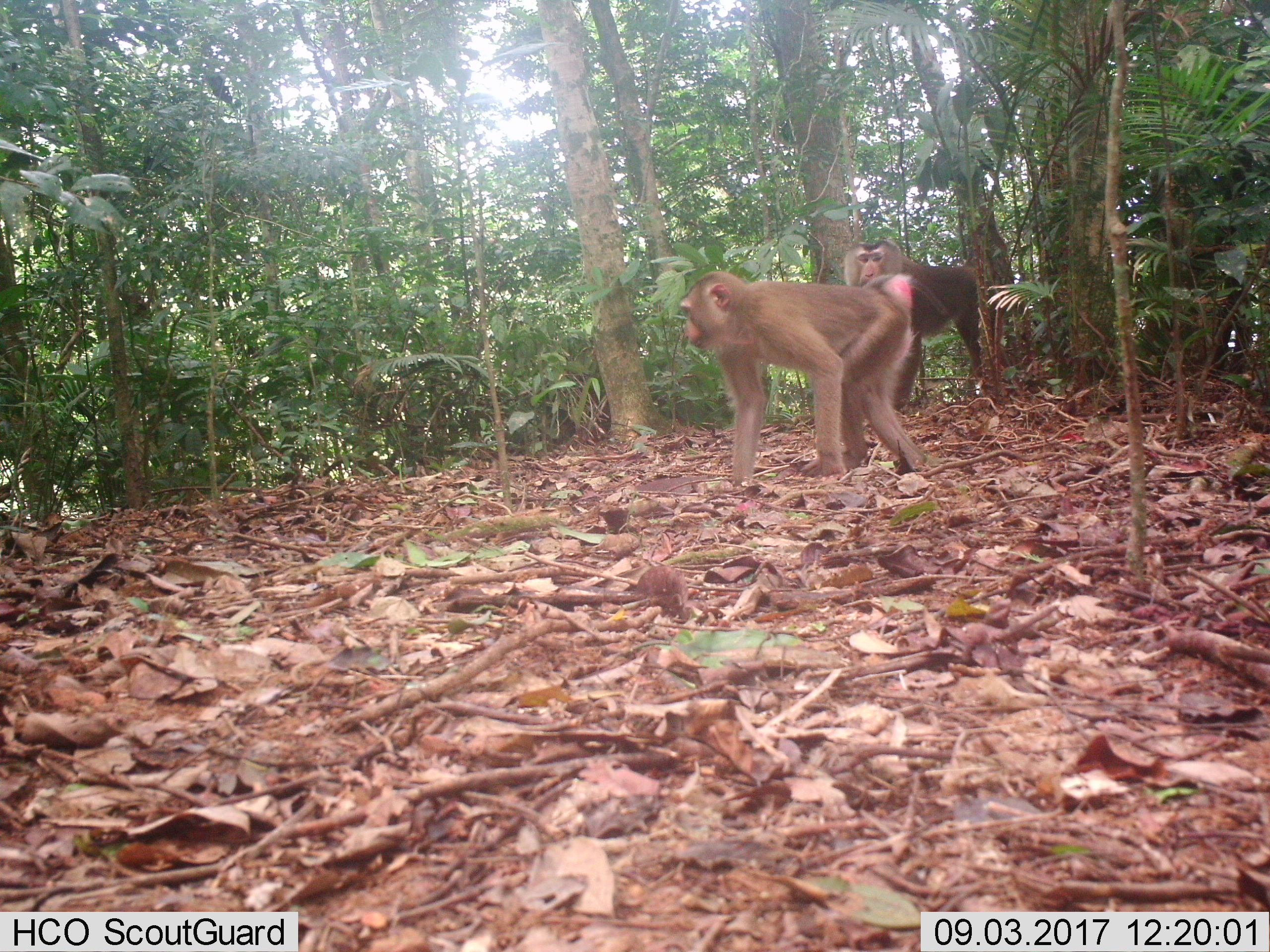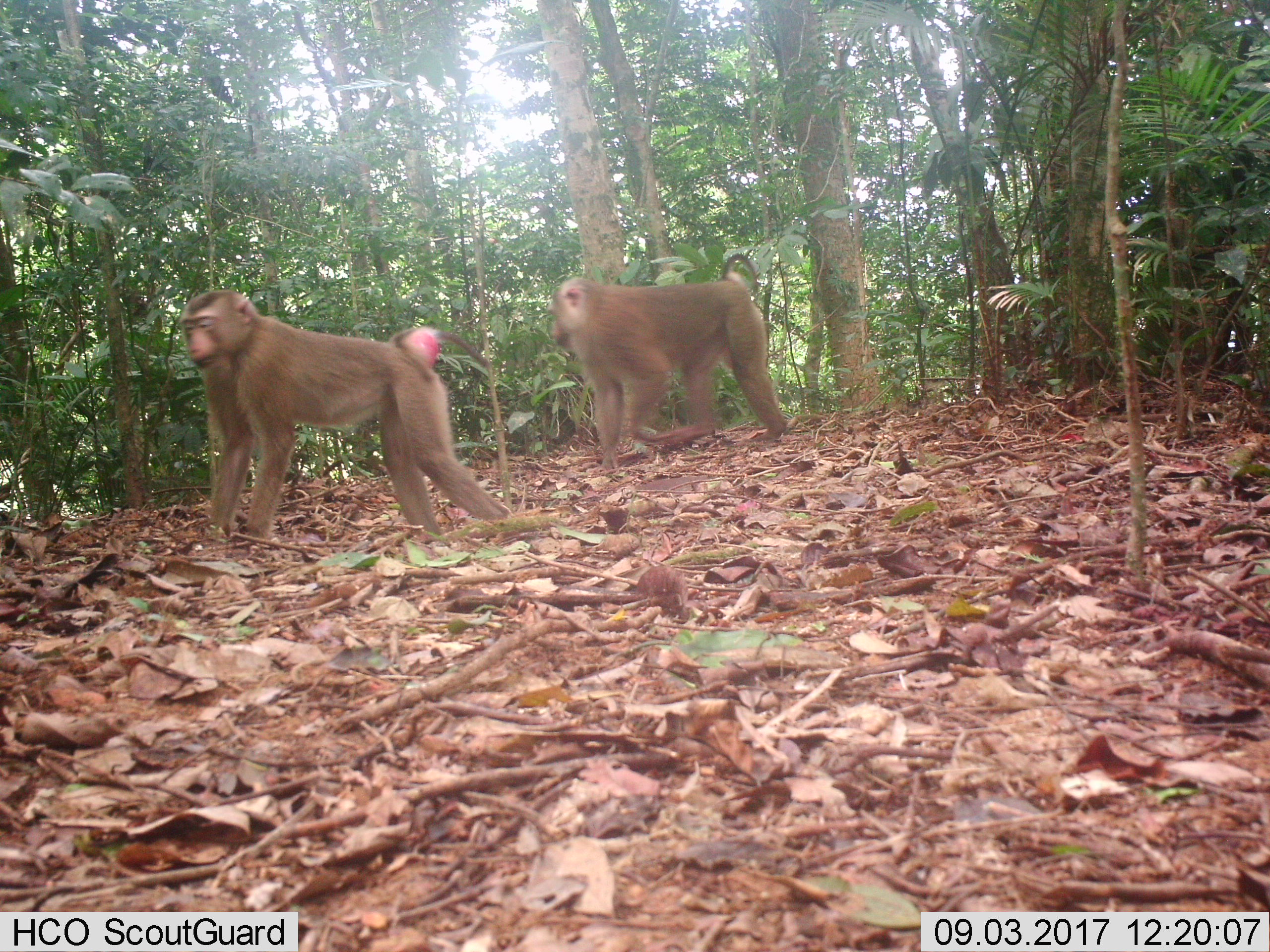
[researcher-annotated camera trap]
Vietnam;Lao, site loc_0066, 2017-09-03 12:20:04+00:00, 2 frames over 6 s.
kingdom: Animalia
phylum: Chordata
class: Mammalia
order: Primates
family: Cercopithecidae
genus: Macaca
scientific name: Macaca nemestrina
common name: pig-tailed macaque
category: pig tailed macaque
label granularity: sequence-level